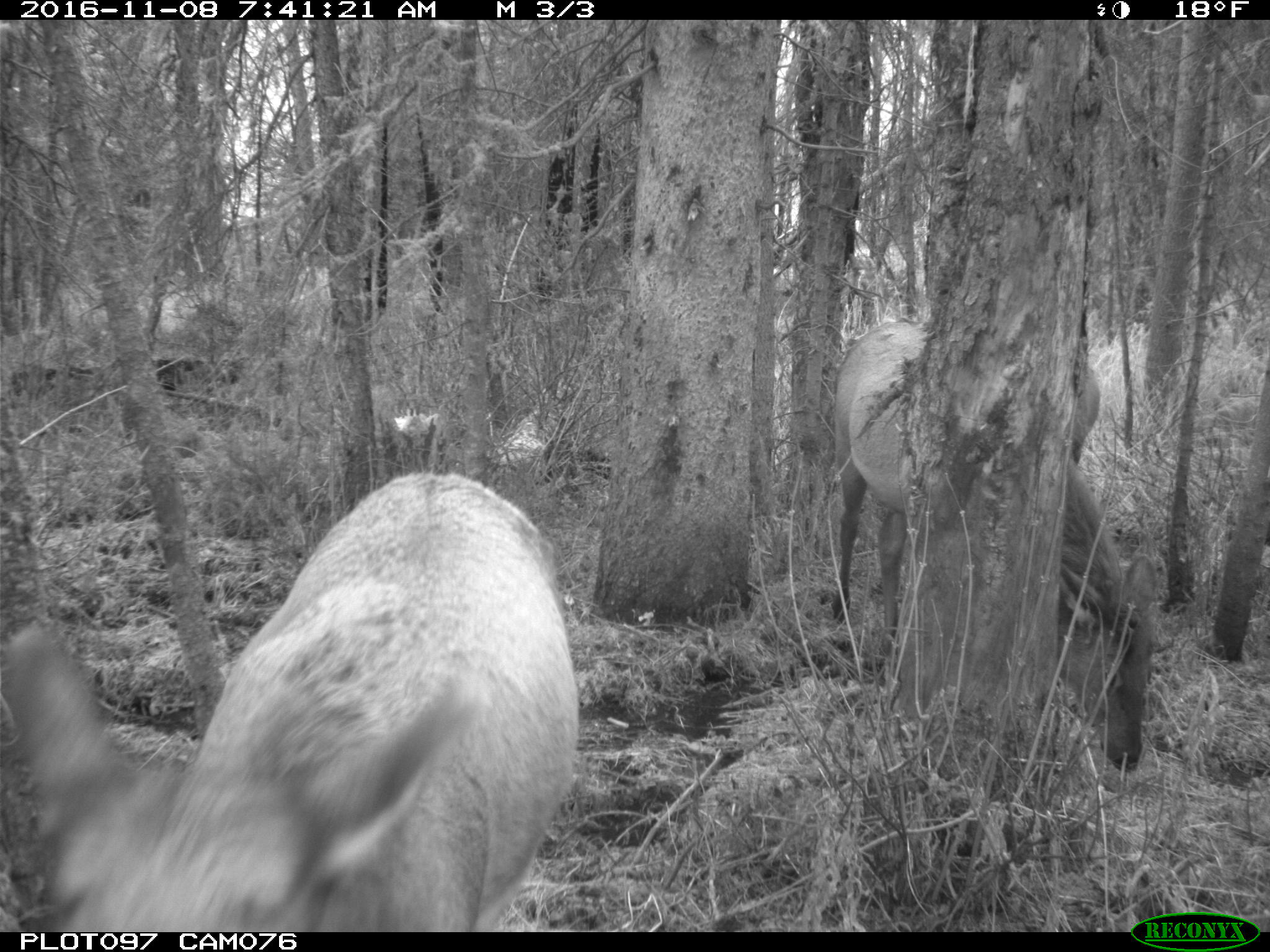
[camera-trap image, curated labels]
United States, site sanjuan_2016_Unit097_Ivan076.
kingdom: Animalia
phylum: Chordata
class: Mammalia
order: Artiodactyla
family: Cervidae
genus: Cervus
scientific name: Cervus elaphus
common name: red deer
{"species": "Cervus elaphus (red deer)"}